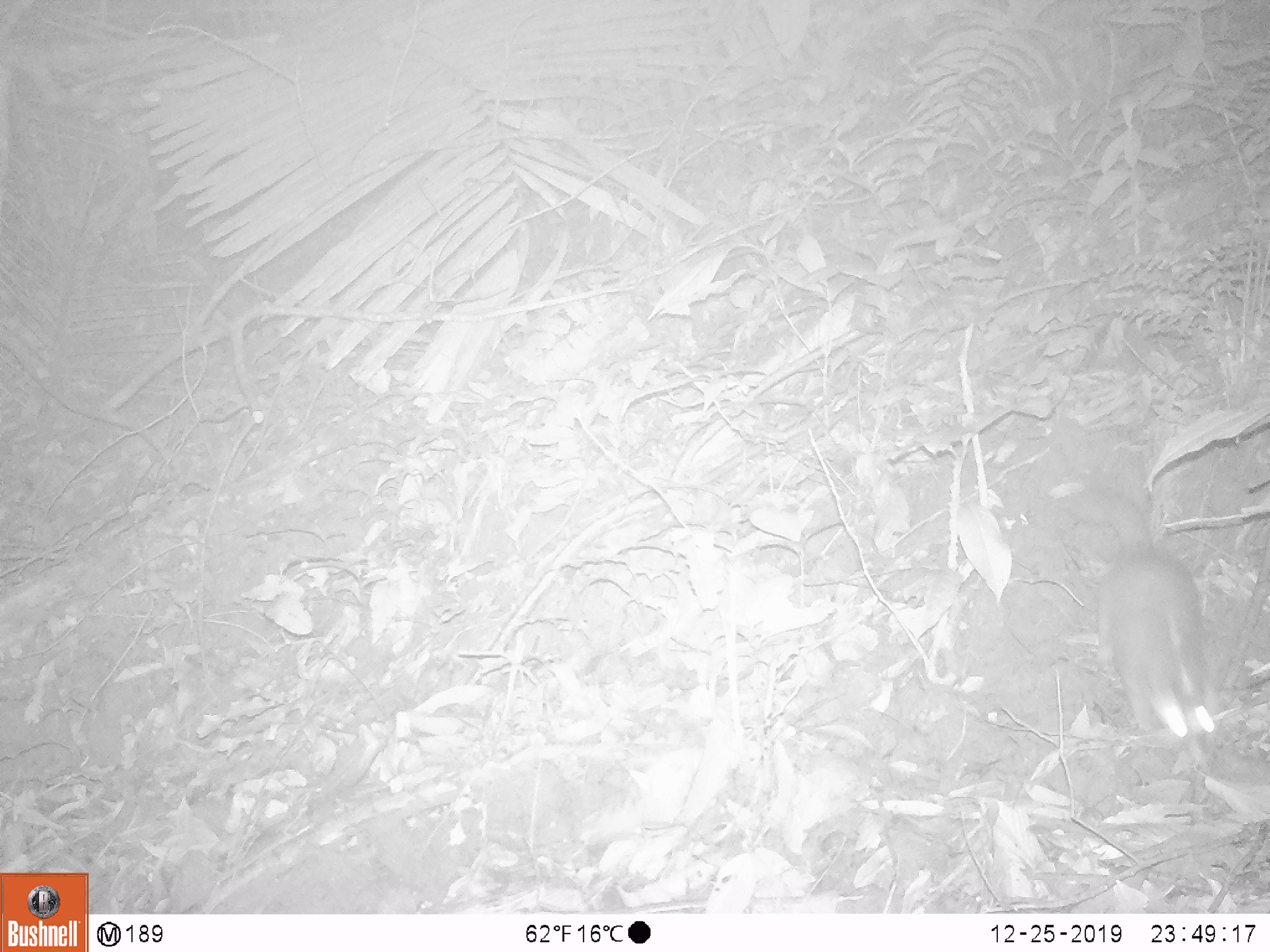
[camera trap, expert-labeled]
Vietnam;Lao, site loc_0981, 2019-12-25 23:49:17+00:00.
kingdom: Animalia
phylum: Chordata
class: Mammalia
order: Carnivora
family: Mustelidae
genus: Melogale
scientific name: Melogale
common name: ferret badger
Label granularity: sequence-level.